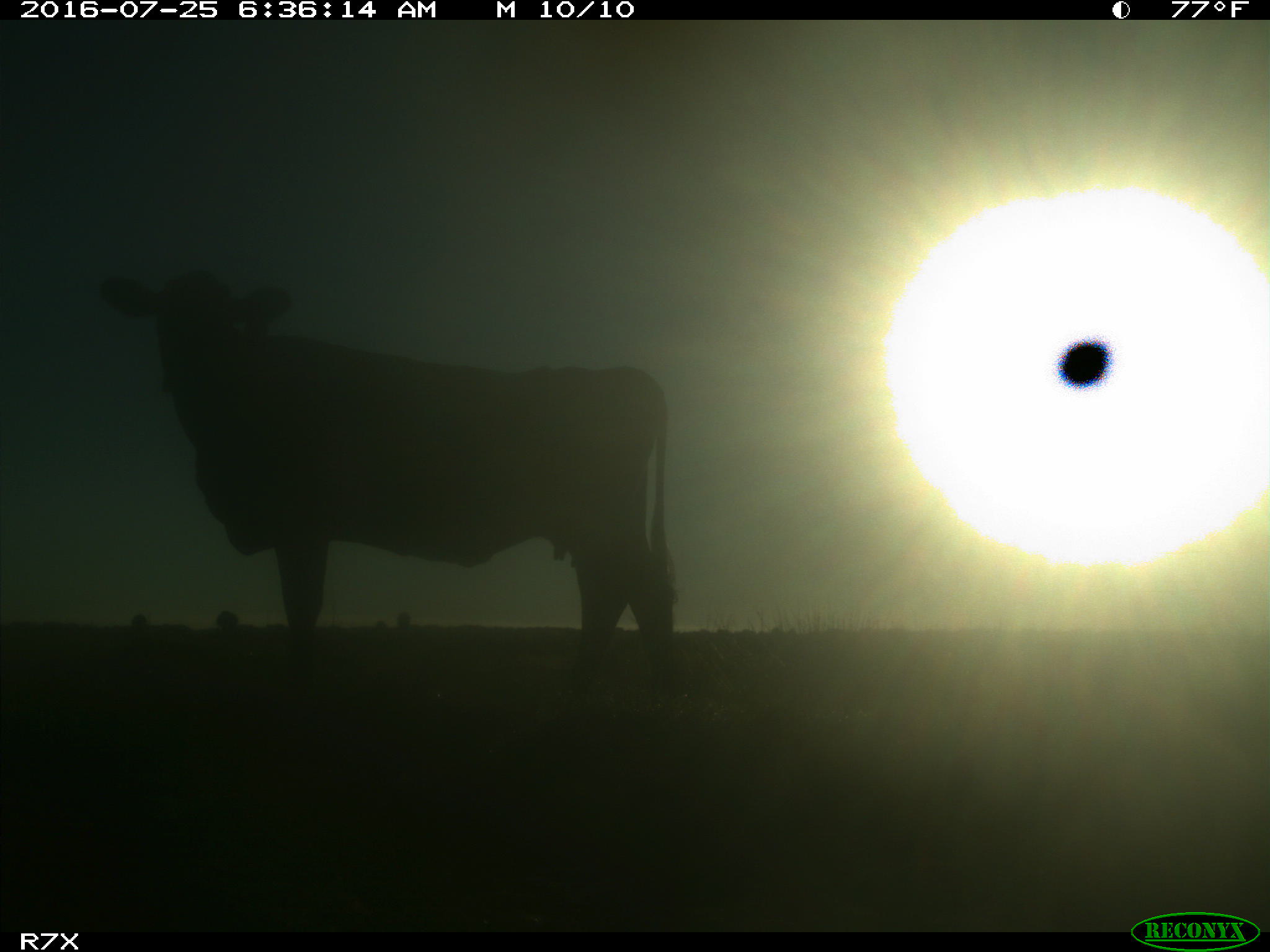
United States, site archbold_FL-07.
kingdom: Animalia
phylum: Chordata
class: Mammalia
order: Artiodactyla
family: Bovidae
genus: Bos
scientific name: Bos taurus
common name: domestic cow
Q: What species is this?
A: Bos taurus (domestic cow).